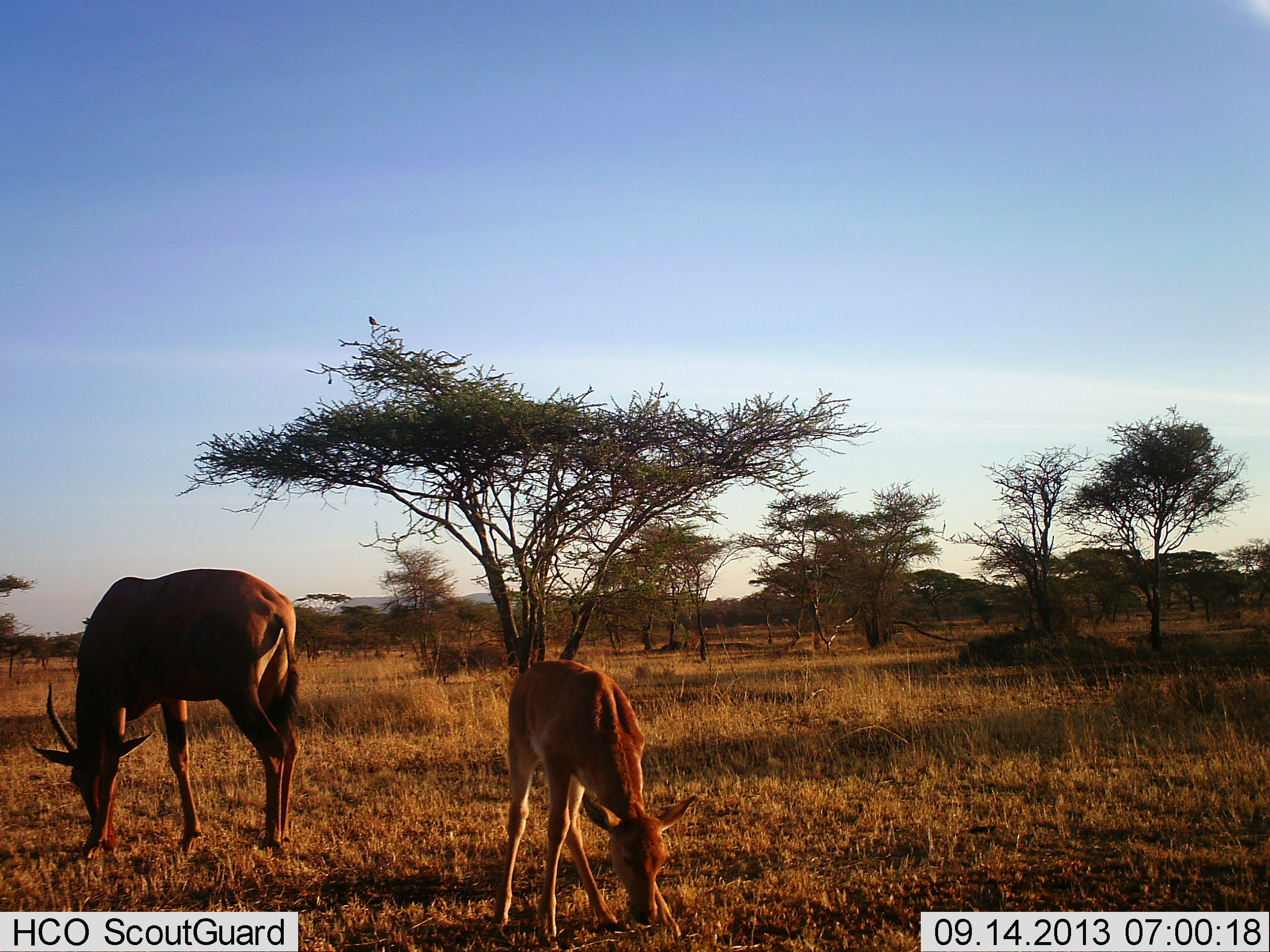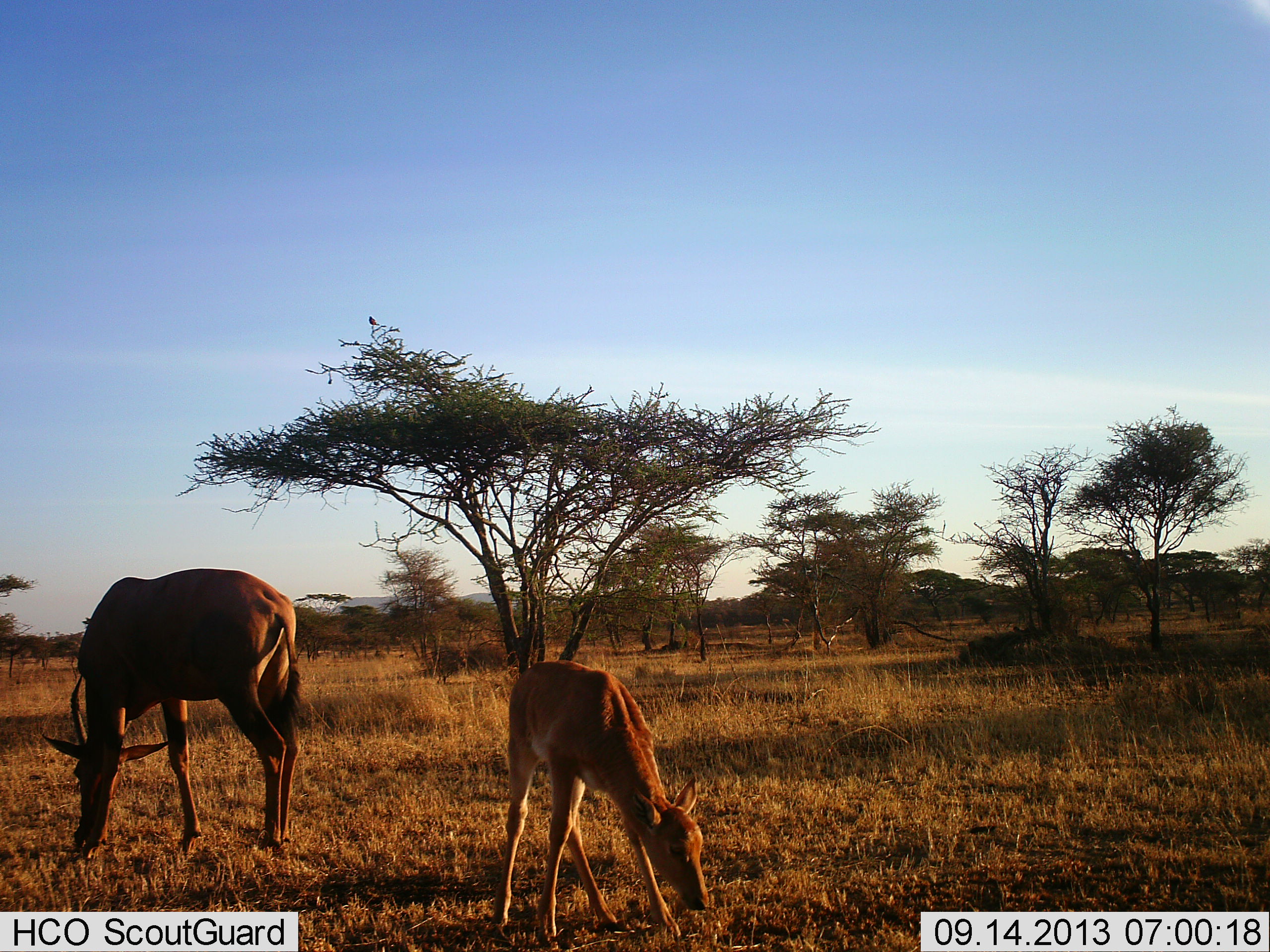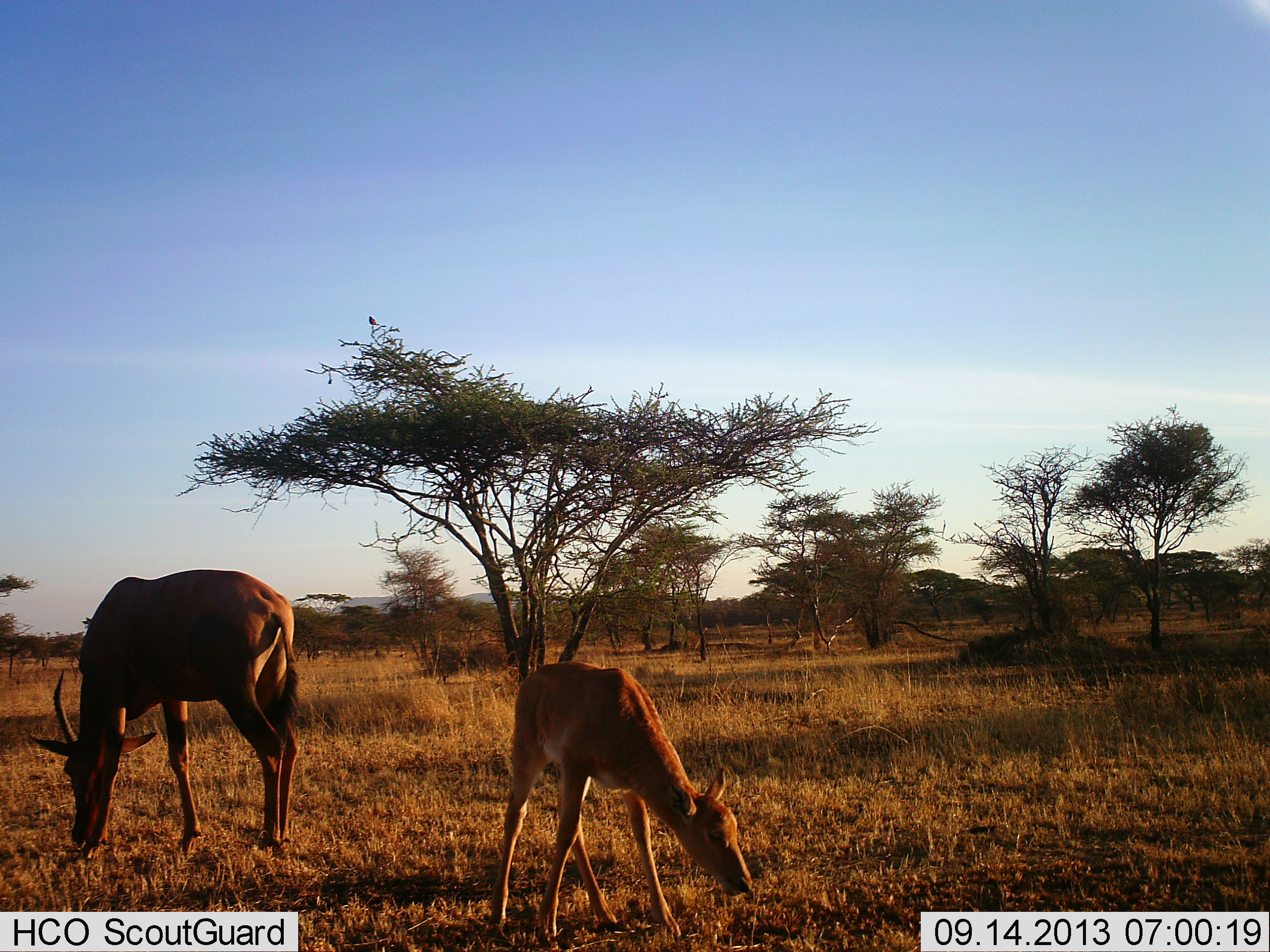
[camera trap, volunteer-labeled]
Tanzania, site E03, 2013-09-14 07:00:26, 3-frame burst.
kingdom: Animalia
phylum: Chordata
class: Mammalia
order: Artiodactyla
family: Bovidae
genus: Damaliscus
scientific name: Damaliscus lunatus jimela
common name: topi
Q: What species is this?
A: Topi (Damaliscus lunatus jimela).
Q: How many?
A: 2.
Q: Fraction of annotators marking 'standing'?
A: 9%.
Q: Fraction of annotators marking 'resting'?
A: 0%.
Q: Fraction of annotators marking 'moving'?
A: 0%.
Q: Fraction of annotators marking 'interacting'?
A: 0%.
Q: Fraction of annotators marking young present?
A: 91%.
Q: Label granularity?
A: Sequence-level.